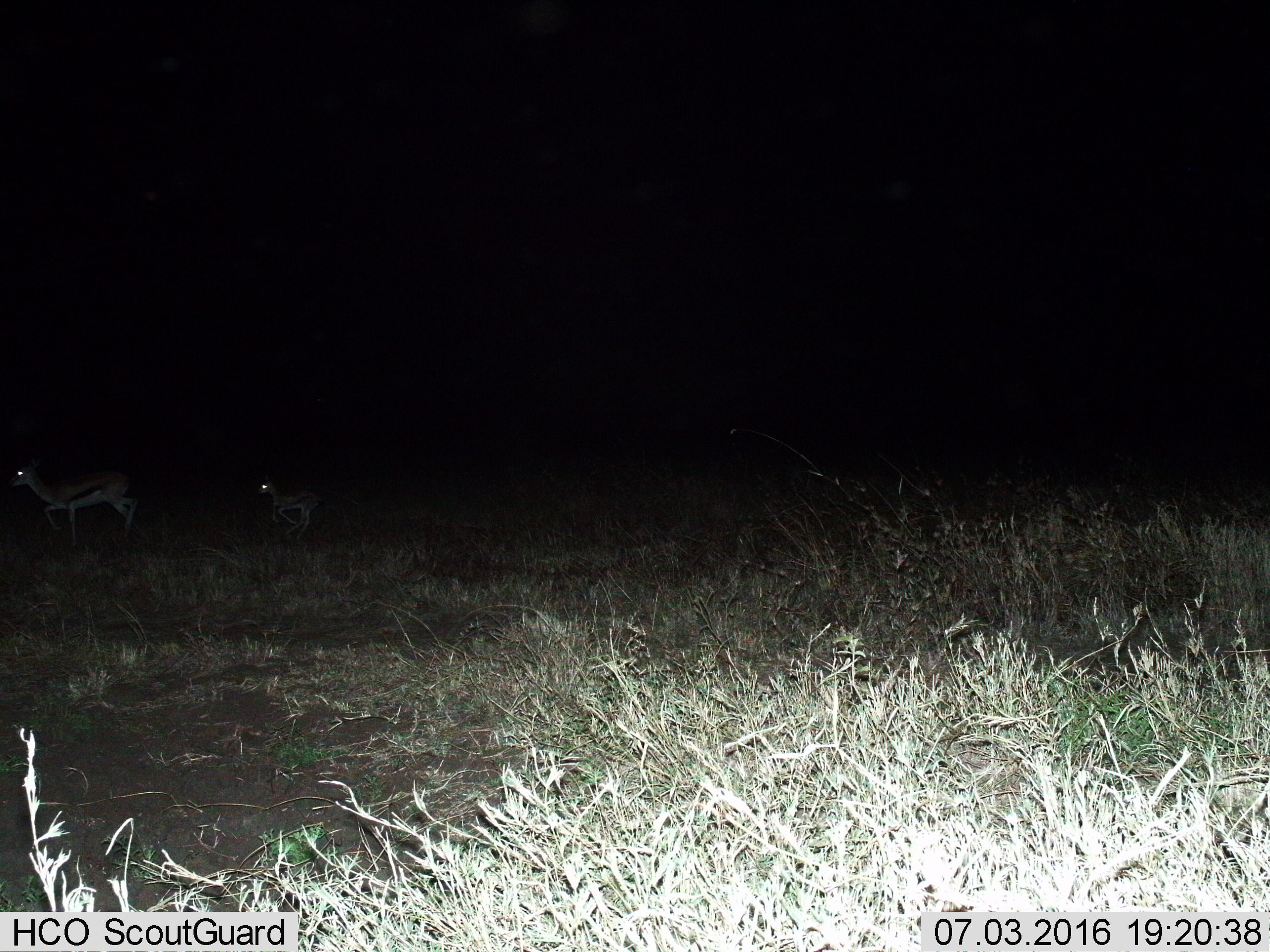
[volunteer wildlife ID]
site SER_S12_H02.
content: unidentified animal